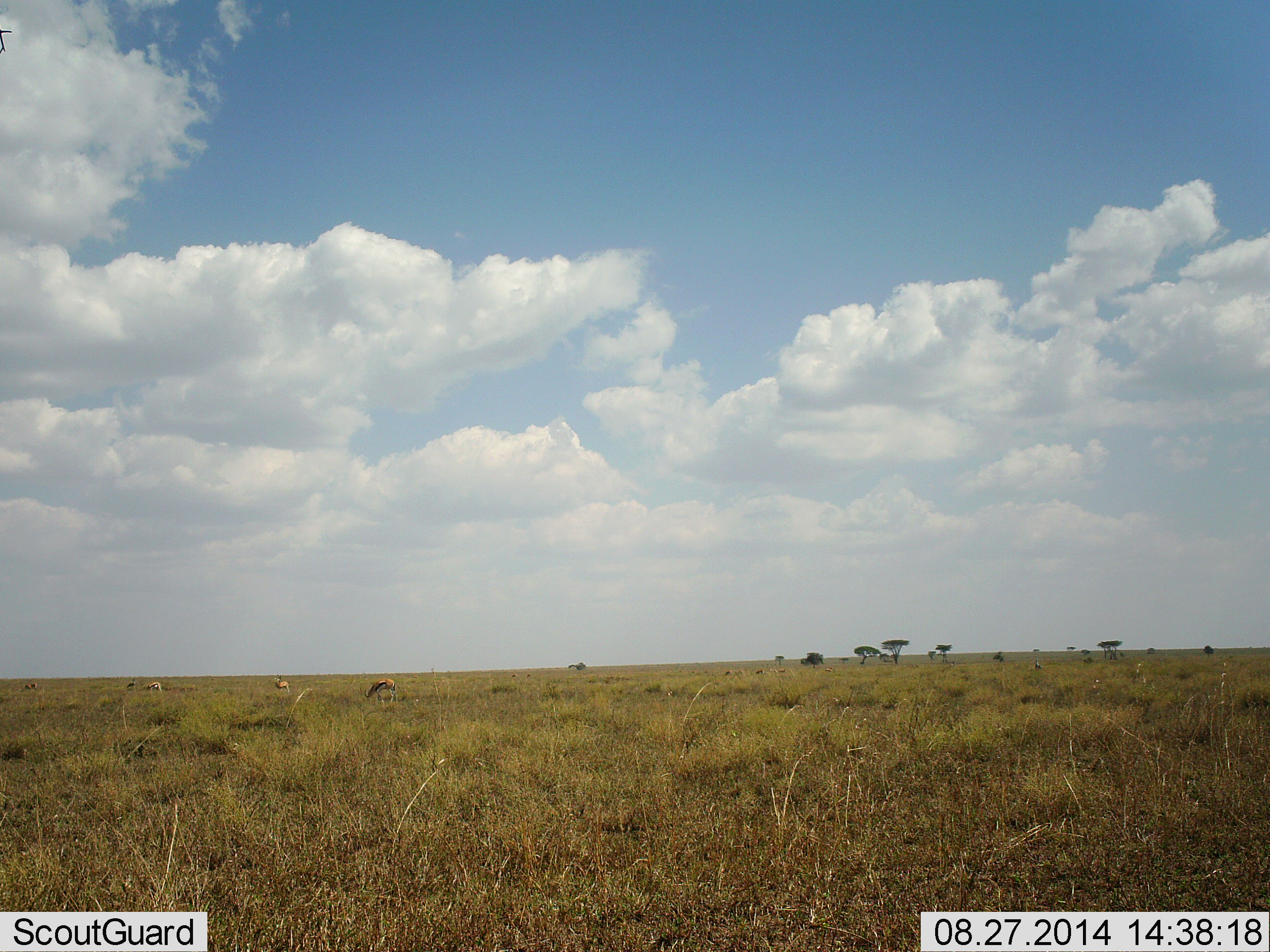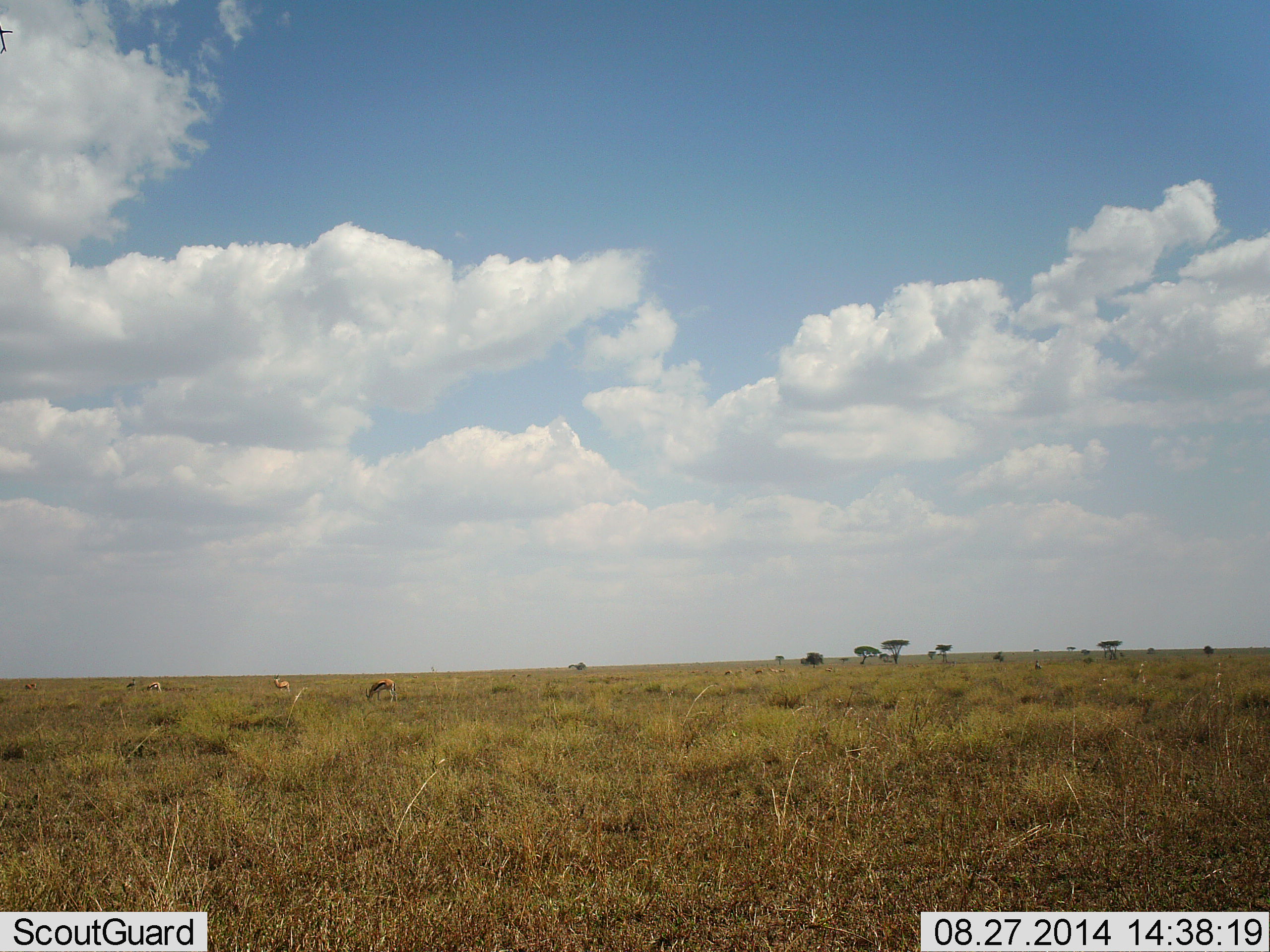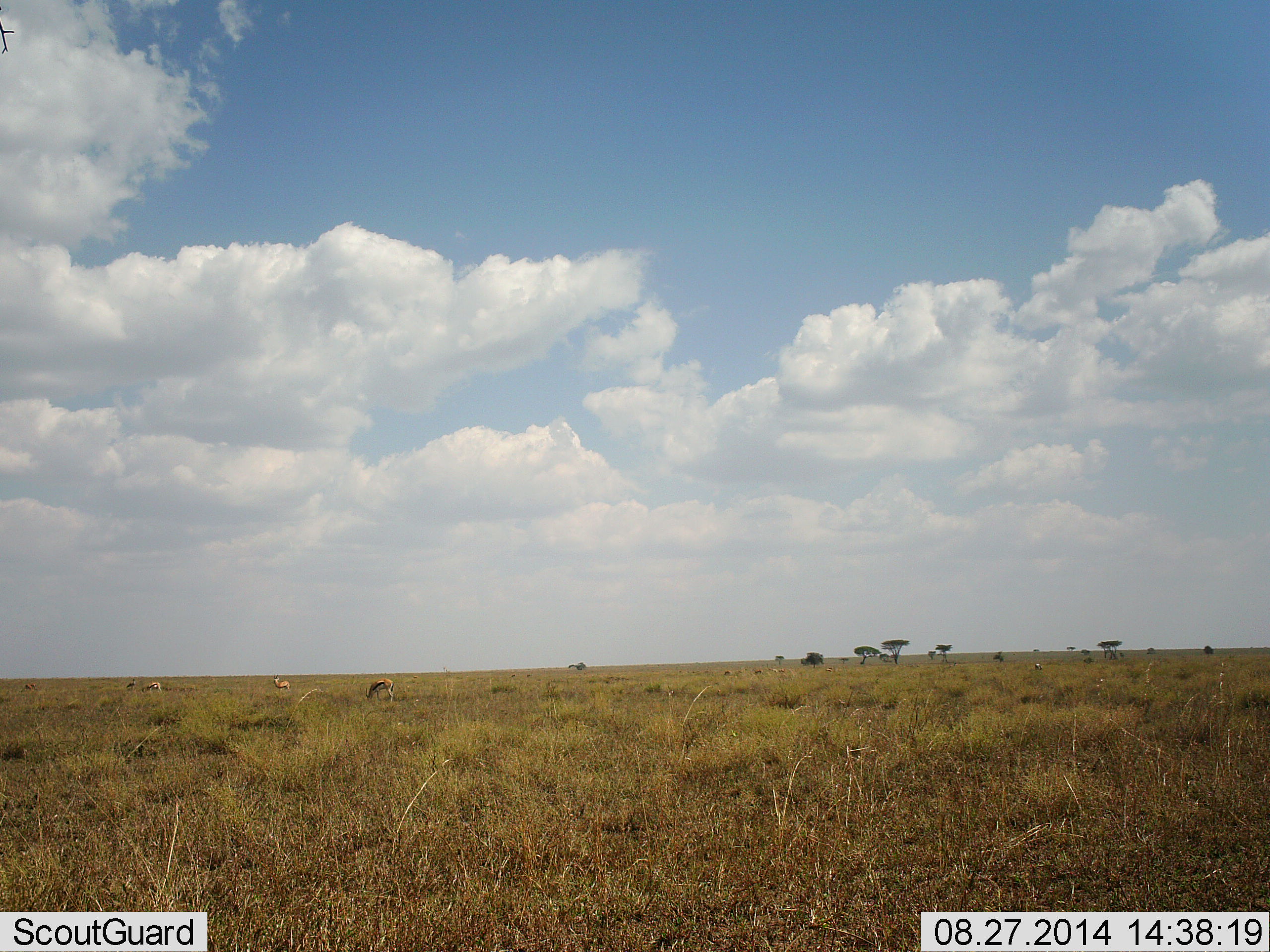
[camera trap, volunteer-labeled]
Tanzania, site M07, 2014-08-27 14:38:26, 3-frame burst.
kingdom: Animalia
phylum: Chordata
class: Mammalia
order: Artiodactyla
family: Bovidae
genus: Eudorcas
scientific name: Eudorcas thomsonii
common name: thomson's gazelle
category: gazellethomsons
Gazellethomsons (thomson's gazelle) (Eudorcas thomsonii), count 3. Behavior (volunteer vote fractions): standing 55%, resting 0%, moving 9%, interacting 0%. Young present (vote fraction): 0%. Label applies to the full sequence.